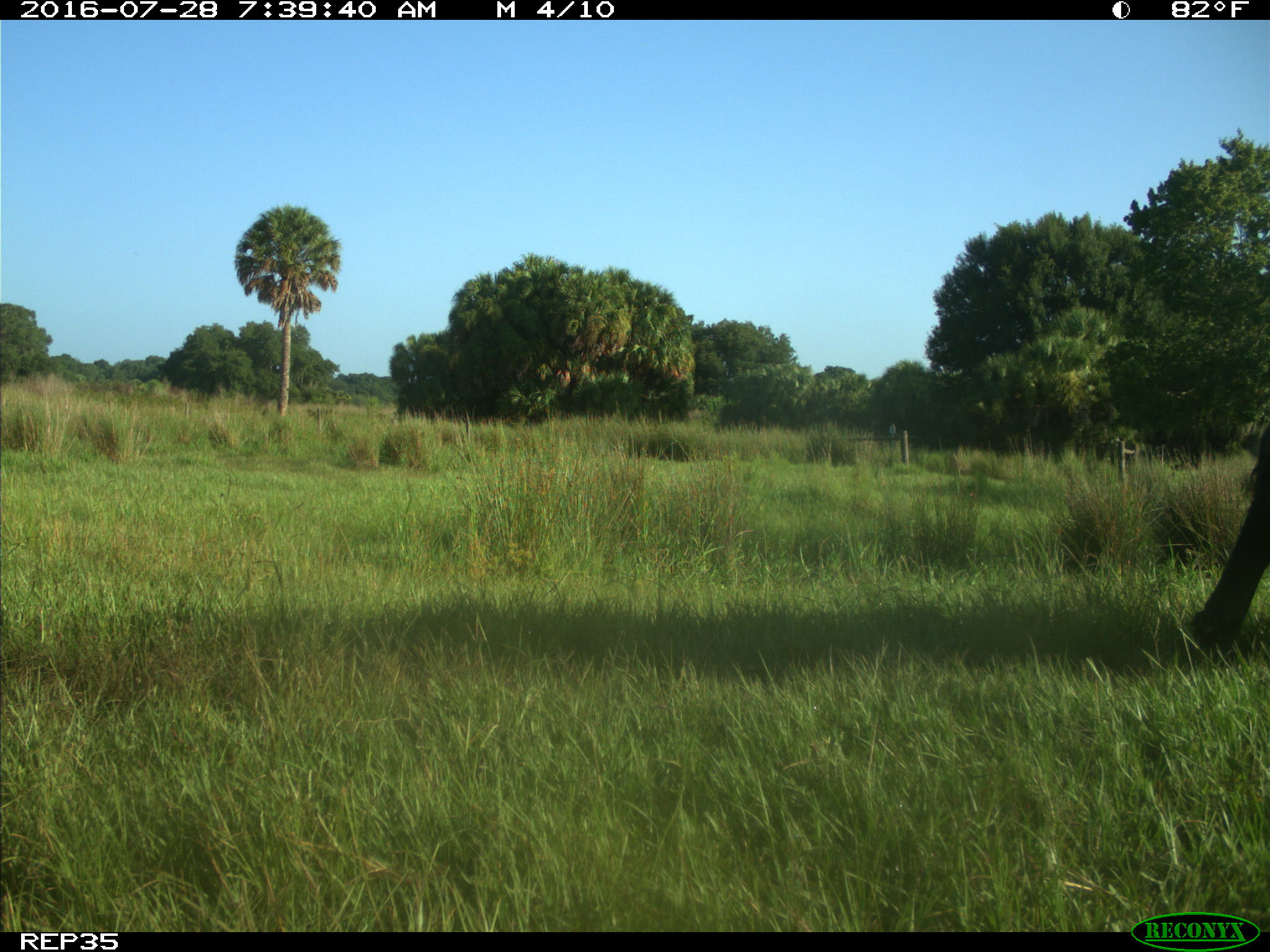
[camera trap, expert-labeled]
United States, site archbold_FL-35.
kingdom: Animalia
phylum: Chordata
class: Mammalia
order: Artiodactyla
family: Bovidae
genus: Bos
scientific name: Bos taurus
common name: domestic cow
Bos taurus (domestic cow).